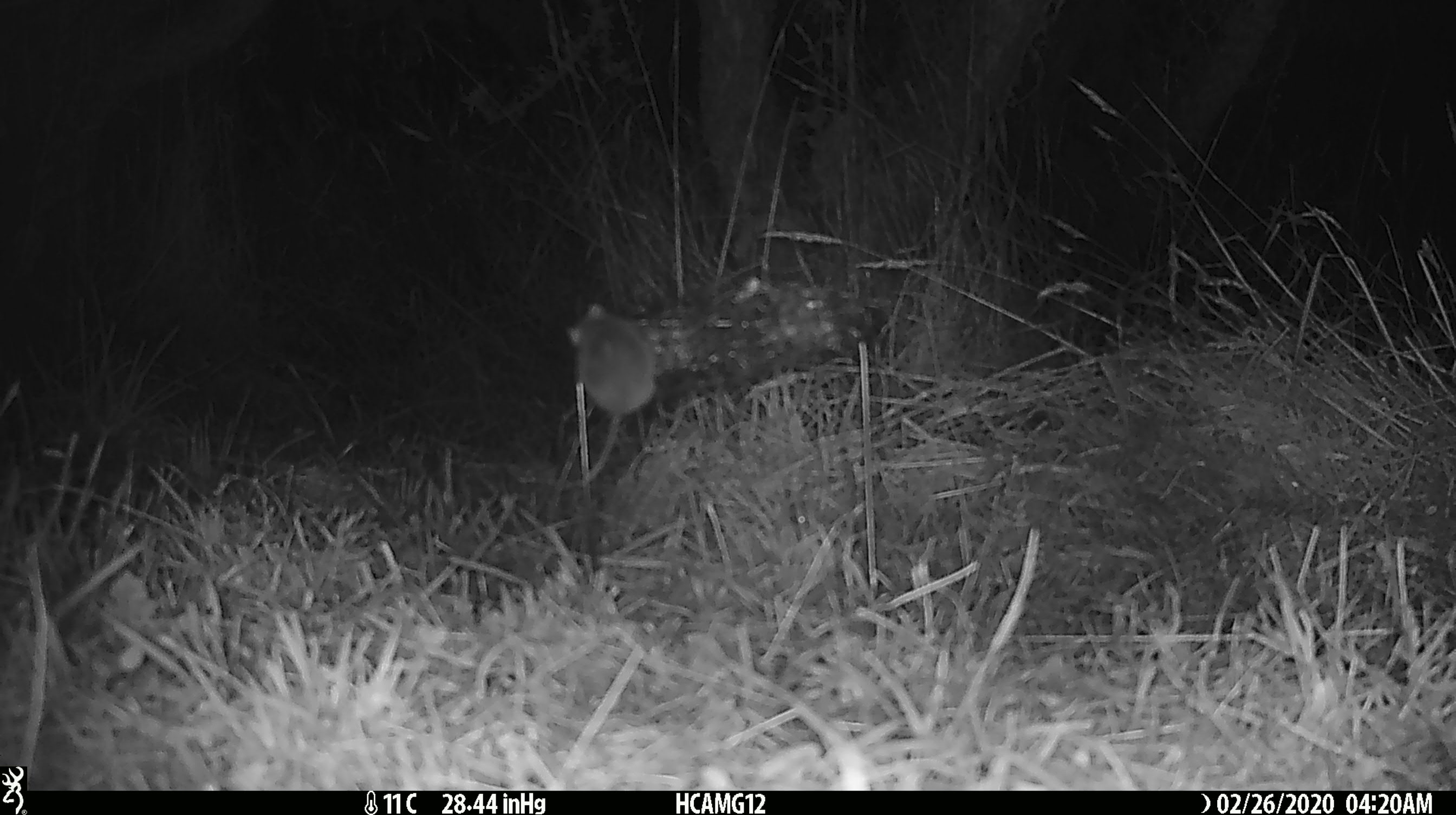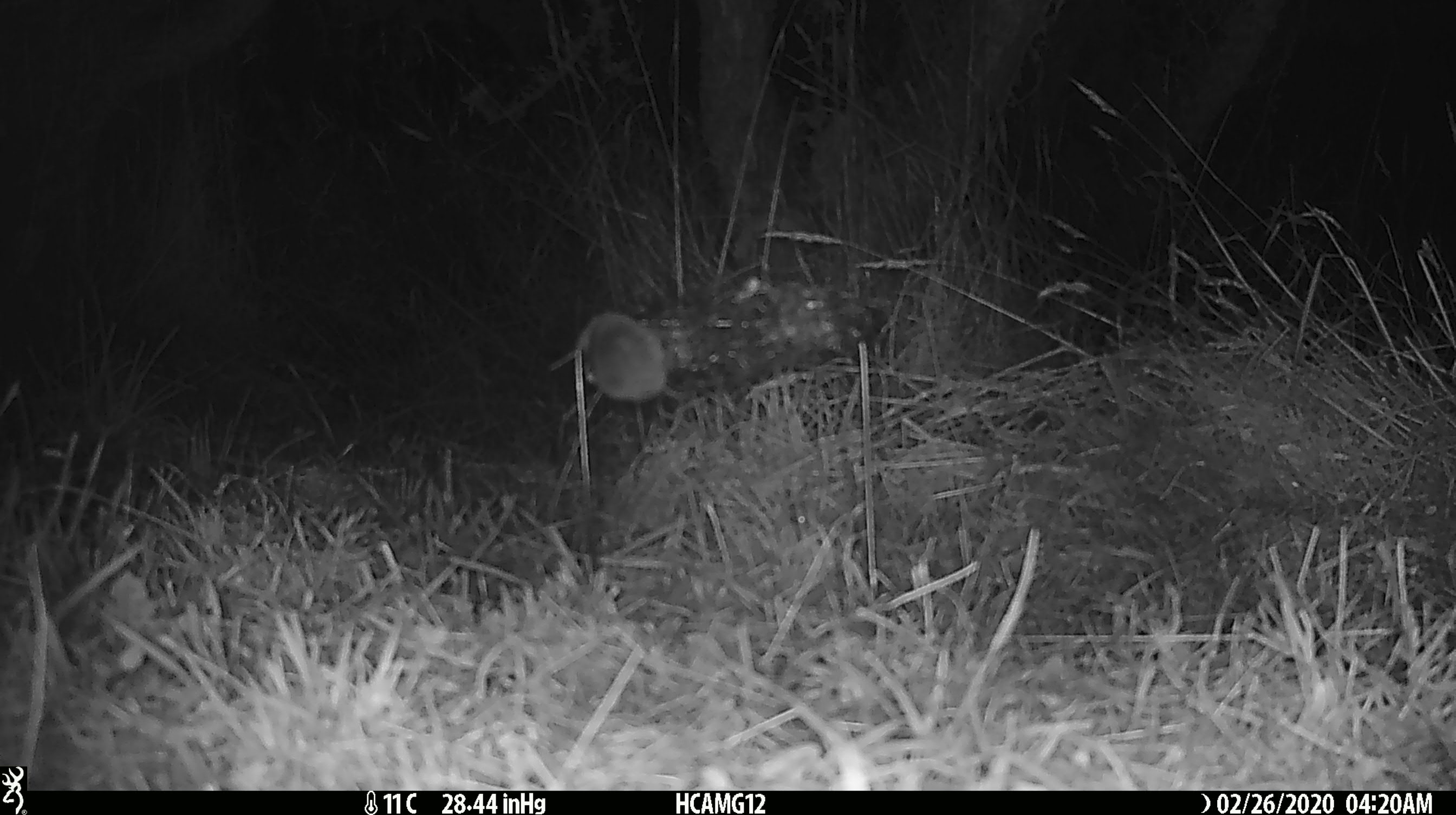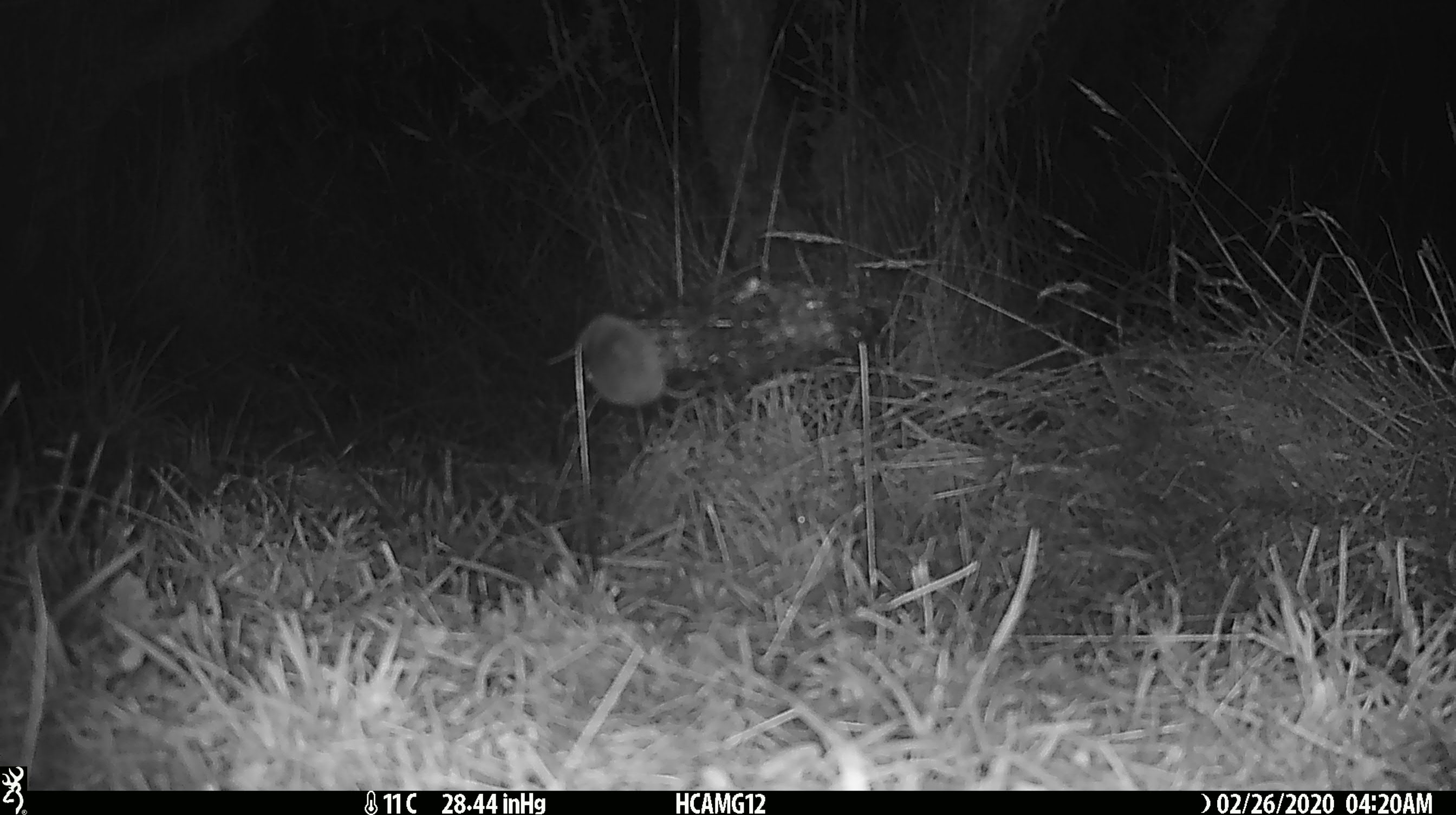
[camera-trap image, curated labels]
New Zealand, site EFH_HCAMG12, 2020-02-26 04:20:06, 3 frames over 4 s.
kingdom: Animalia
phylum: Chordata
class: Mammalia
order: Rodentia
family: Muridae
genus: Mus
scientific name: Mus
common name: mouse